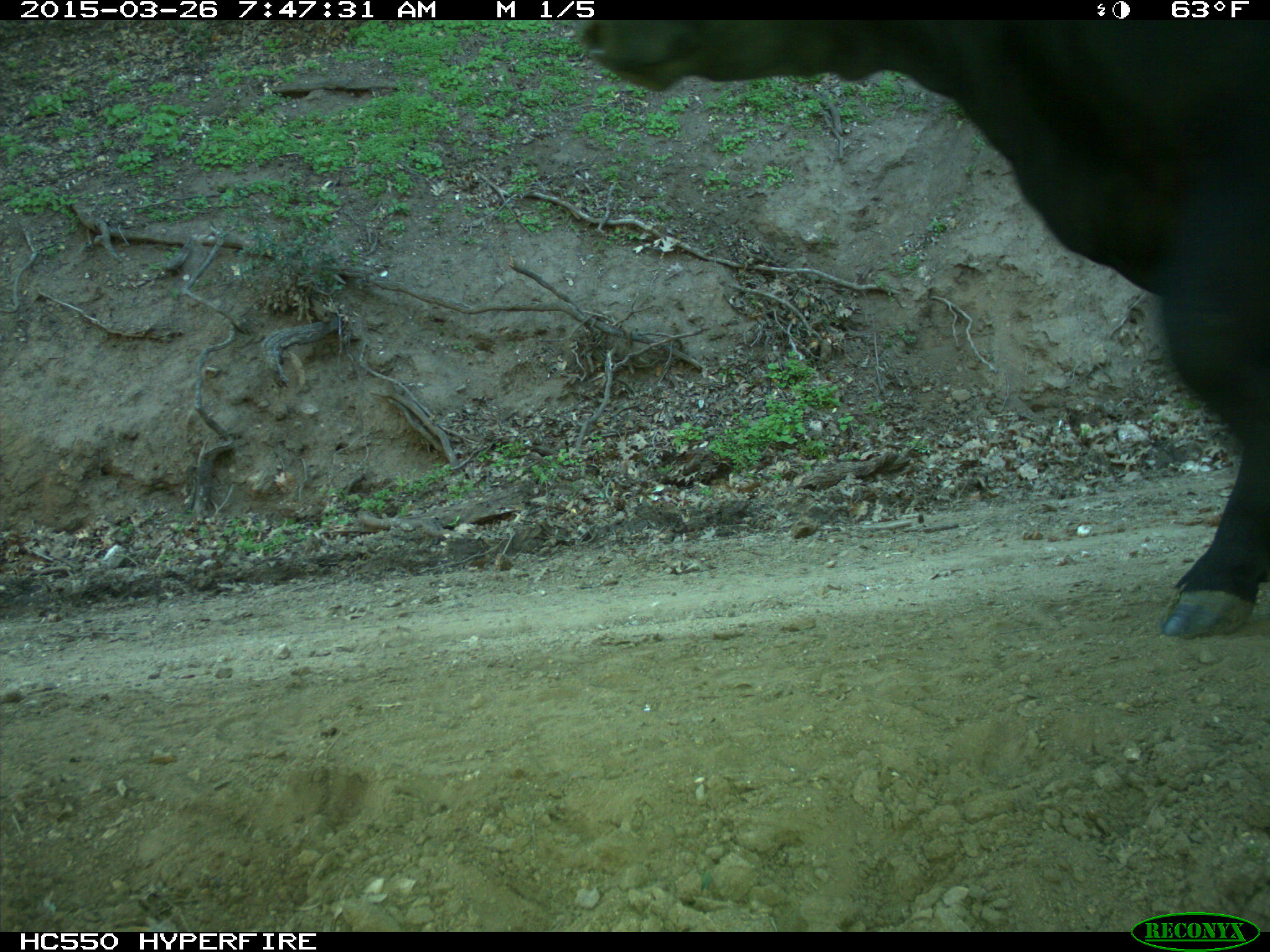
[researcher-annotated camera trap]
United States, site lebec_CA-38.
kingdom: Animalia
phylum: Chordata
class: Mammalia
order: Artiodactyla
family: Bovidae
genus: Bos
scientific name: Bos taurus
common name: domestic cow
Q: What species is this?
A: Bos taurus (domestic cow).